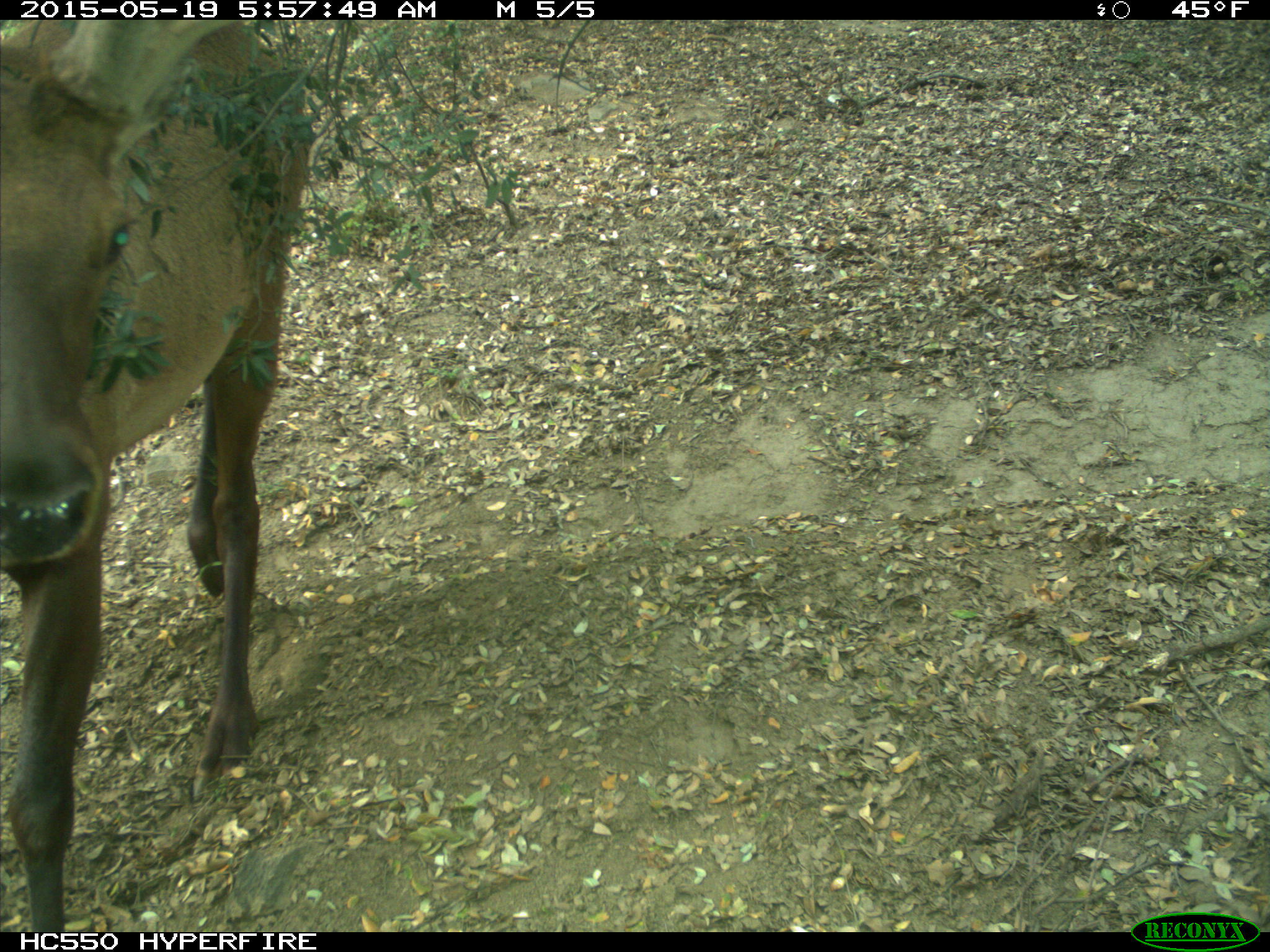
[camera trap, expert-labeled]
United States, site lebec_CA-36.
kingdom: Animalia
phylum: Chordata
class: Mammalia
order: Artiodactyla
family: Cervidae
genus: Cervus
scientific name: Cervus canadensis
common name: elk